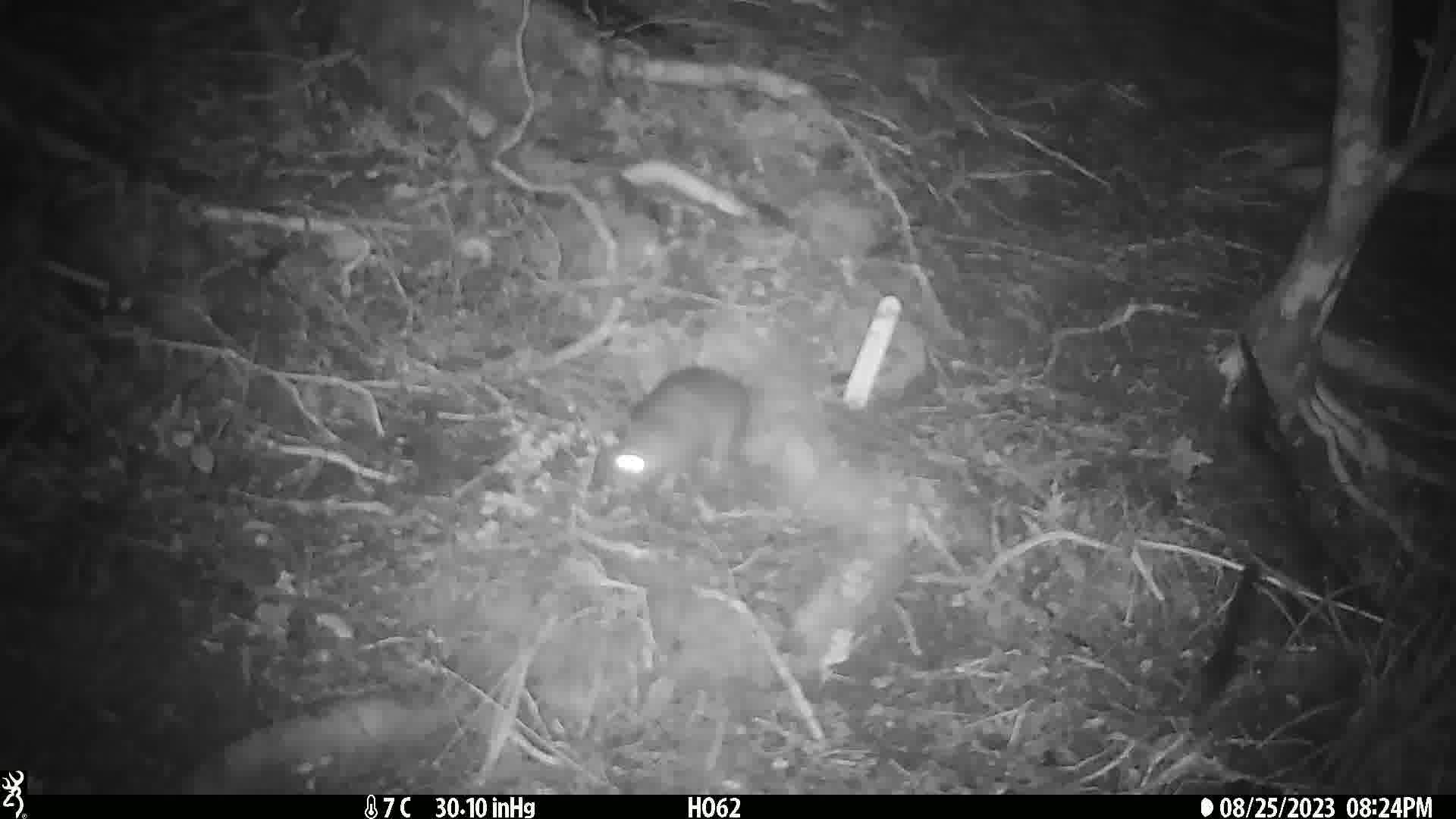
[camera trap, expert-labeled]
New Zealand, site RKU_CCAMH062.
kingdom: Animalia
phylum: Chordata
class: Mammalia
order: Rodentia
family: Muridae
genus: Rattus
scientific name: Rattus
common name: rat